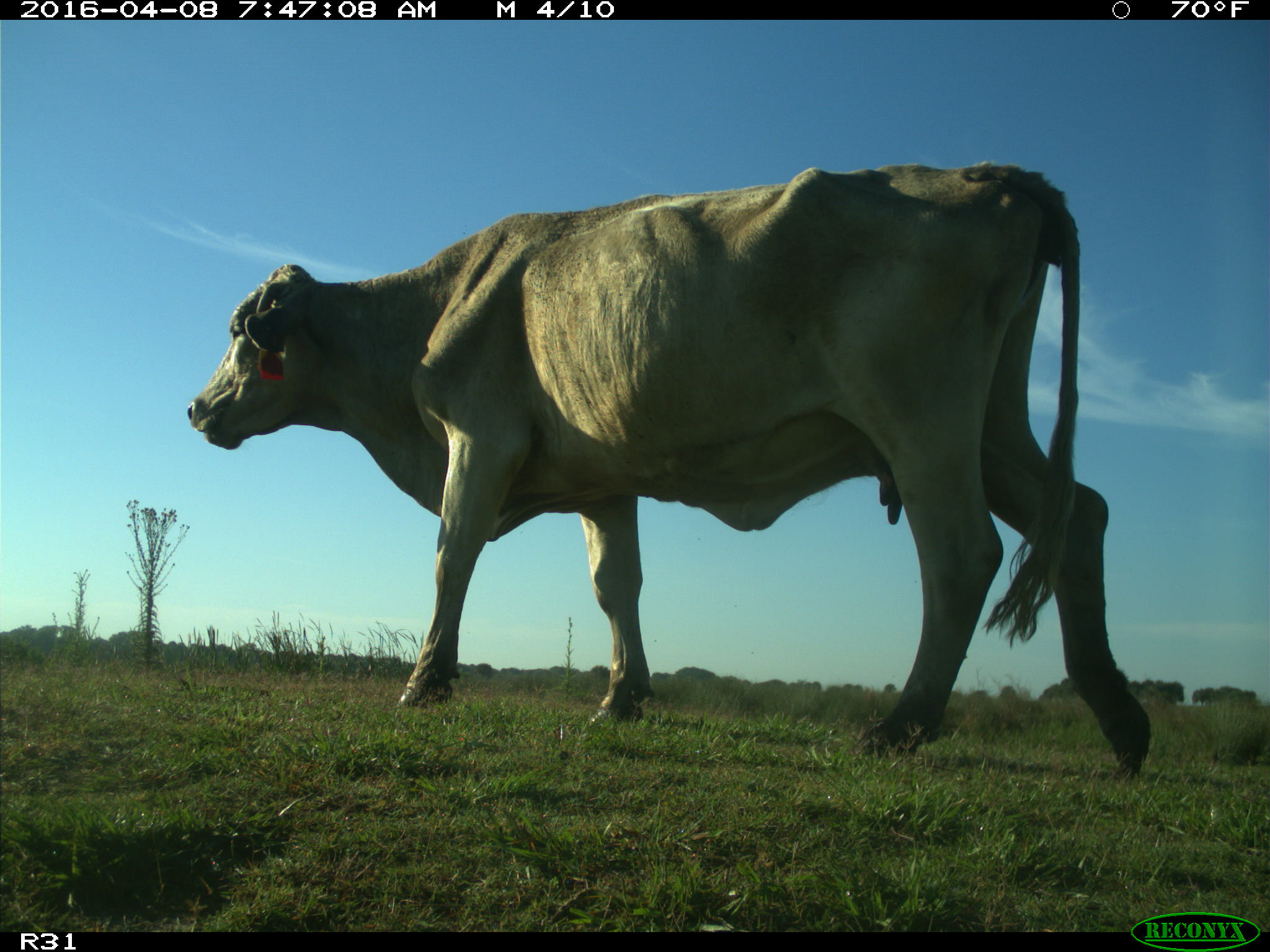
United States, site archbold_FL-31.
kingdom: Animalia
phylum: Chordata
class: Mammalia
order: Artiodactyla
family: Bovidae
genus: Bos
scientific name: Bos taurus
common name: domestic cow